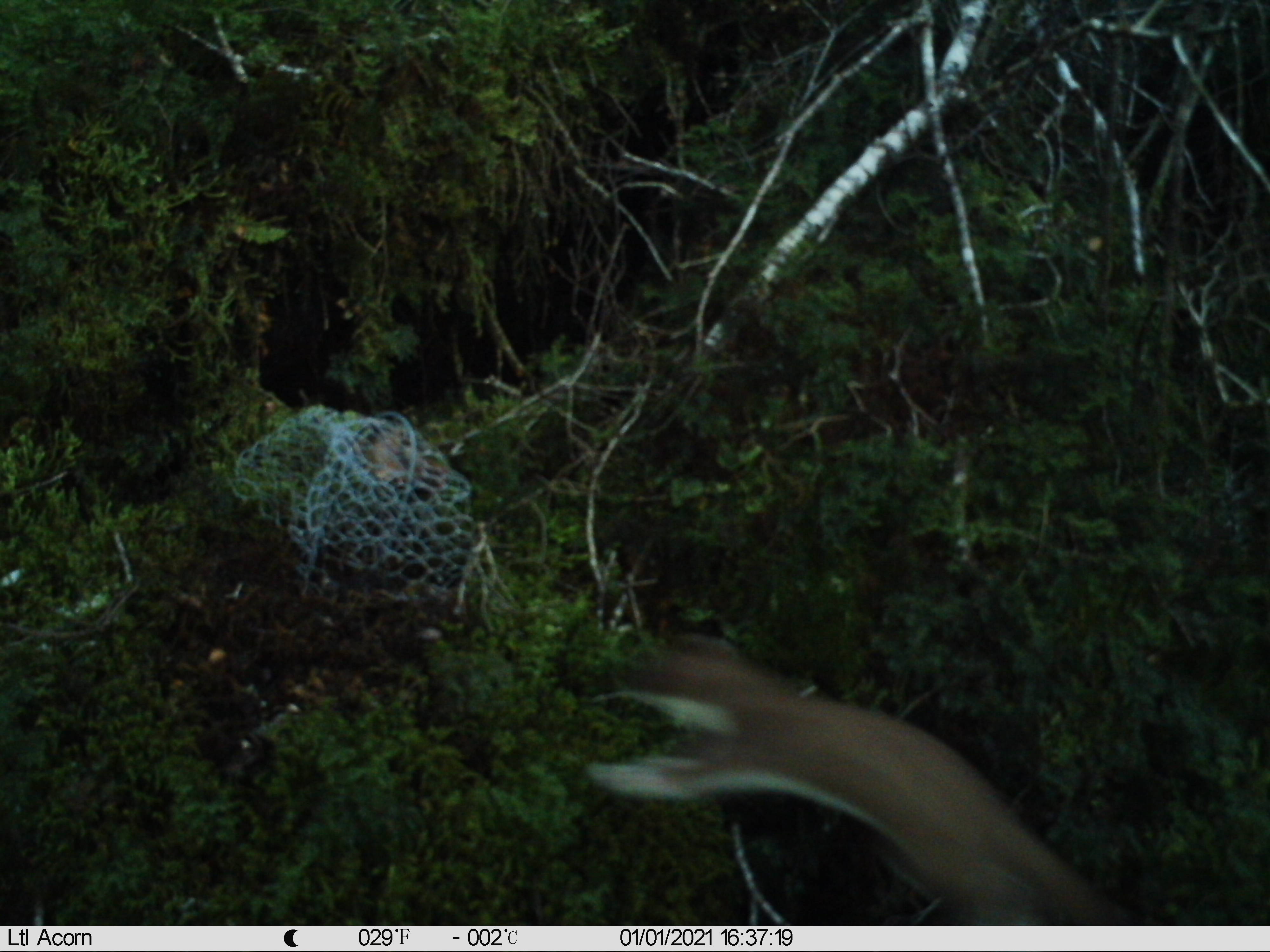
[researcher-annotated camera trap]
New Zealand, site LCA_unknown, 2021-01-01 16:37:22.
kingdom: Animalia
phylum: Chordata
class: Mammalia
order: Carnivora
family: Mustelidae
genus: Mustela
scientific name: Mustela erminea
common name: stoat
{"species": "stoat (Mustela erminea)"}